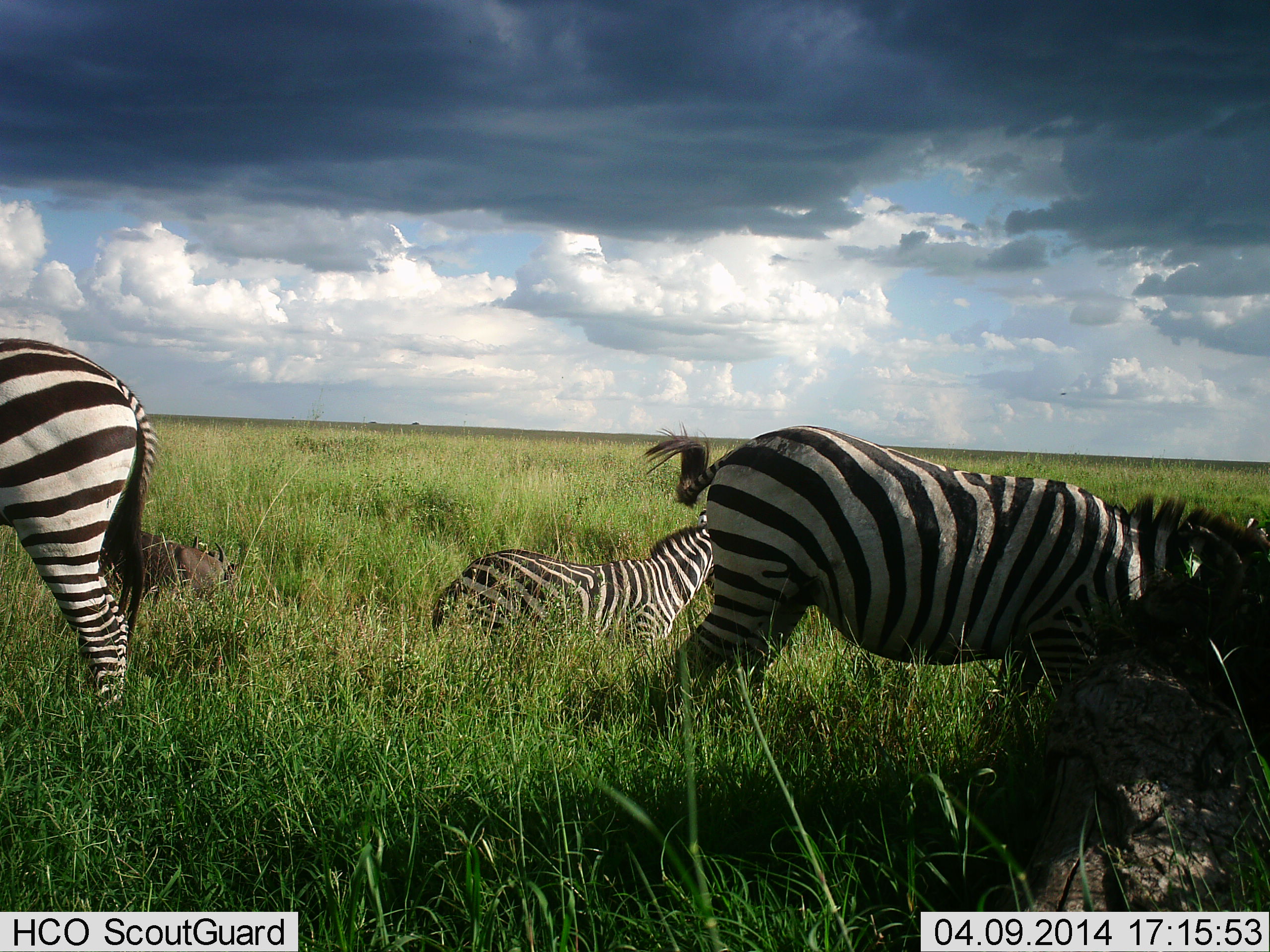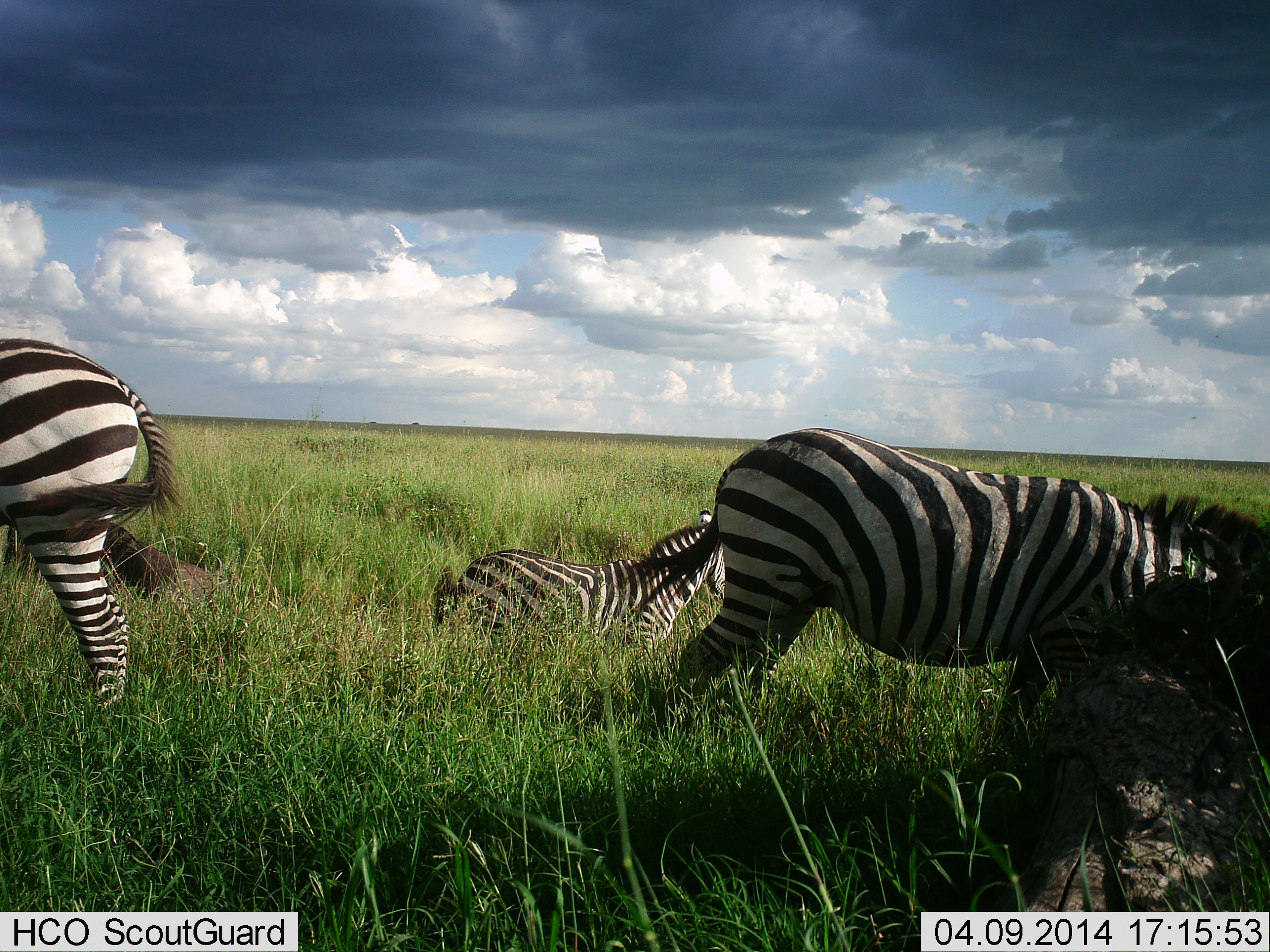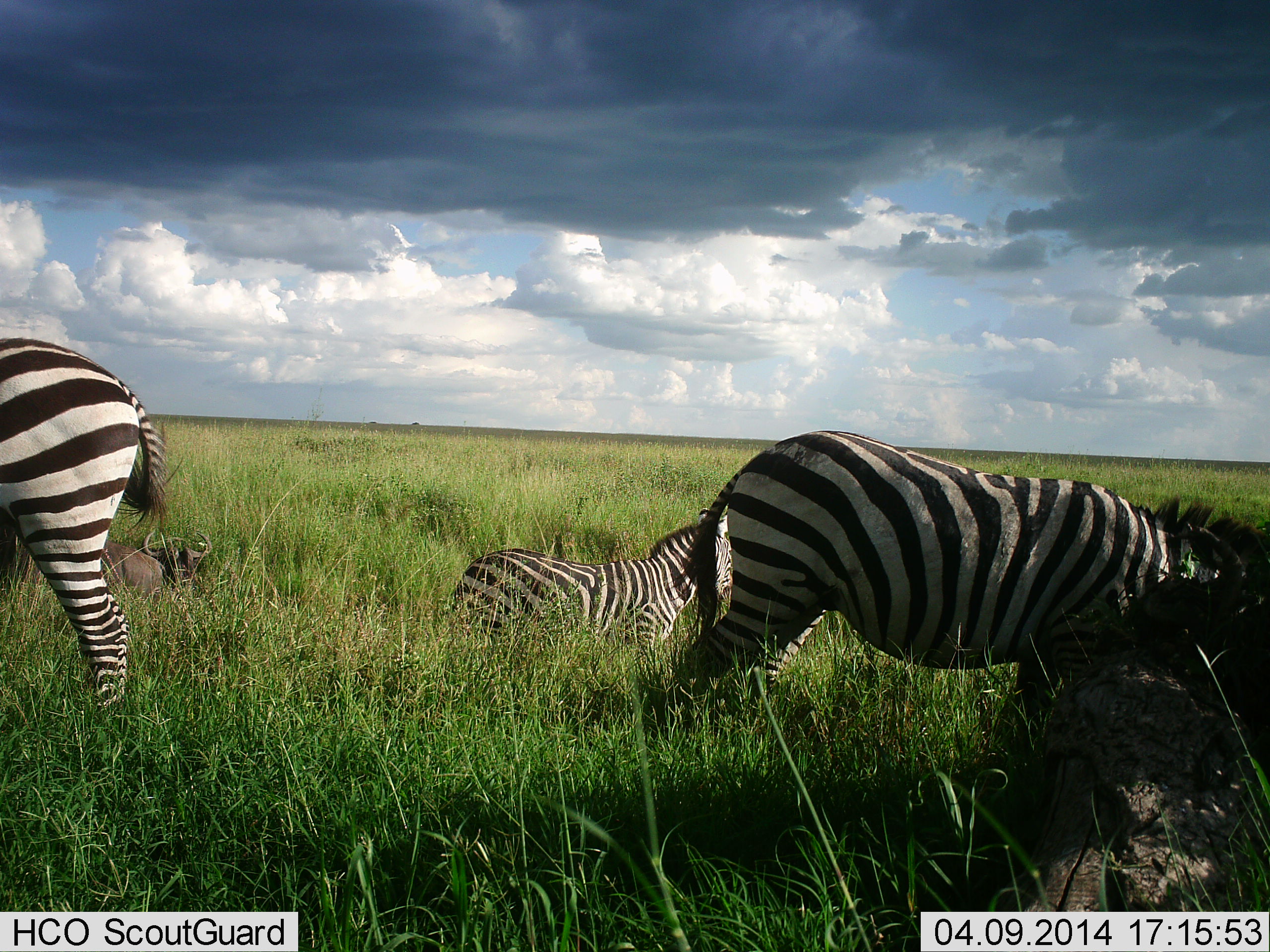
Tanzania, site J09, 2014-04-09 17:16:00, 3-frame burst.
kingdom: Animalia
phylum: Chordata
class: Mammalia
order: Perissodactyla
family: Equidae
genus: Equus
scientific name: Equus quagga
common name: plains zebra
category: zebra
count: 3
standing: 65%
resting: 43%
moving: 5%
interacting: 0%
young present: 11%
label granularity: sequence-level